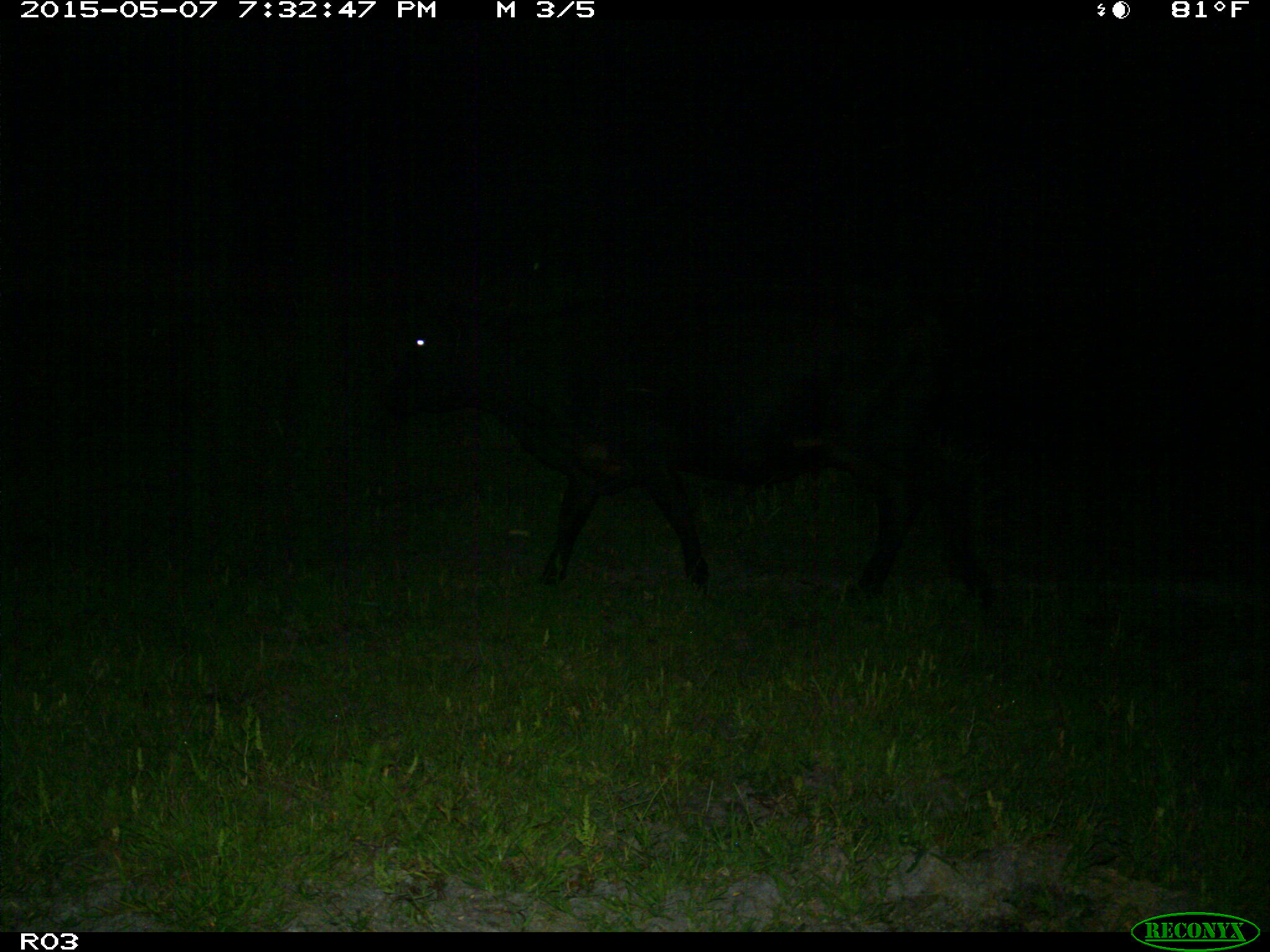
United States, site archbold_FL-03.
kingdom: Animalia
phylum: Chordata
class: Mammalia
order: Artiodactyla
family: Bovidae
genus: Bos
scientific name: Bos taurus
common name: domestic cow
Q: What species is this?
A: Bos taurus (domestic cow).